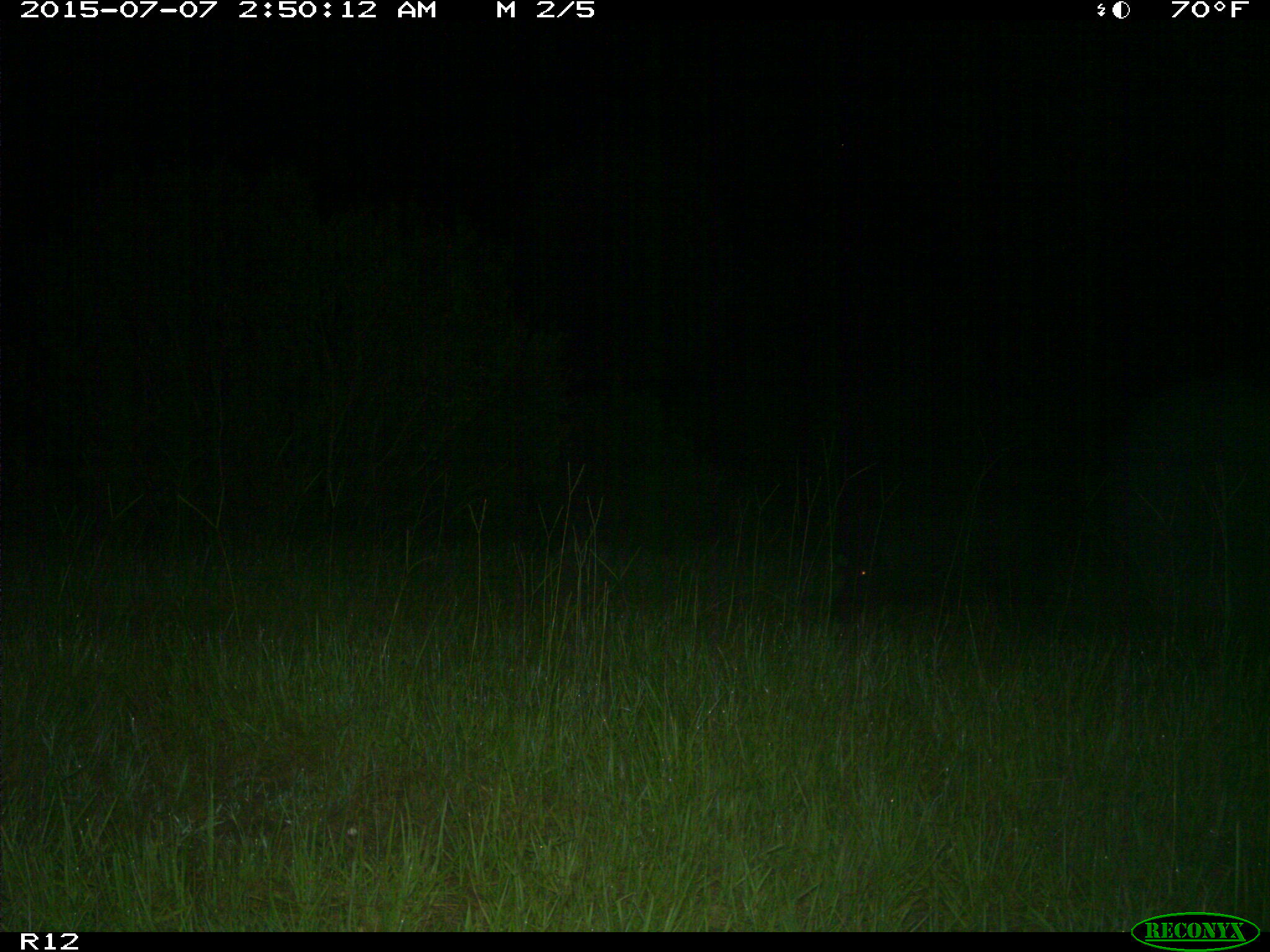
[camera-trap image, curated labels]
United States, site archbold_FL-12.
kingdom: Animalia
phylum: Chordata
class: Mammalia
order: Artiodactyla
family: Suidae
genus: Sus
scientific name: Sus scrofa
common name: wild boar